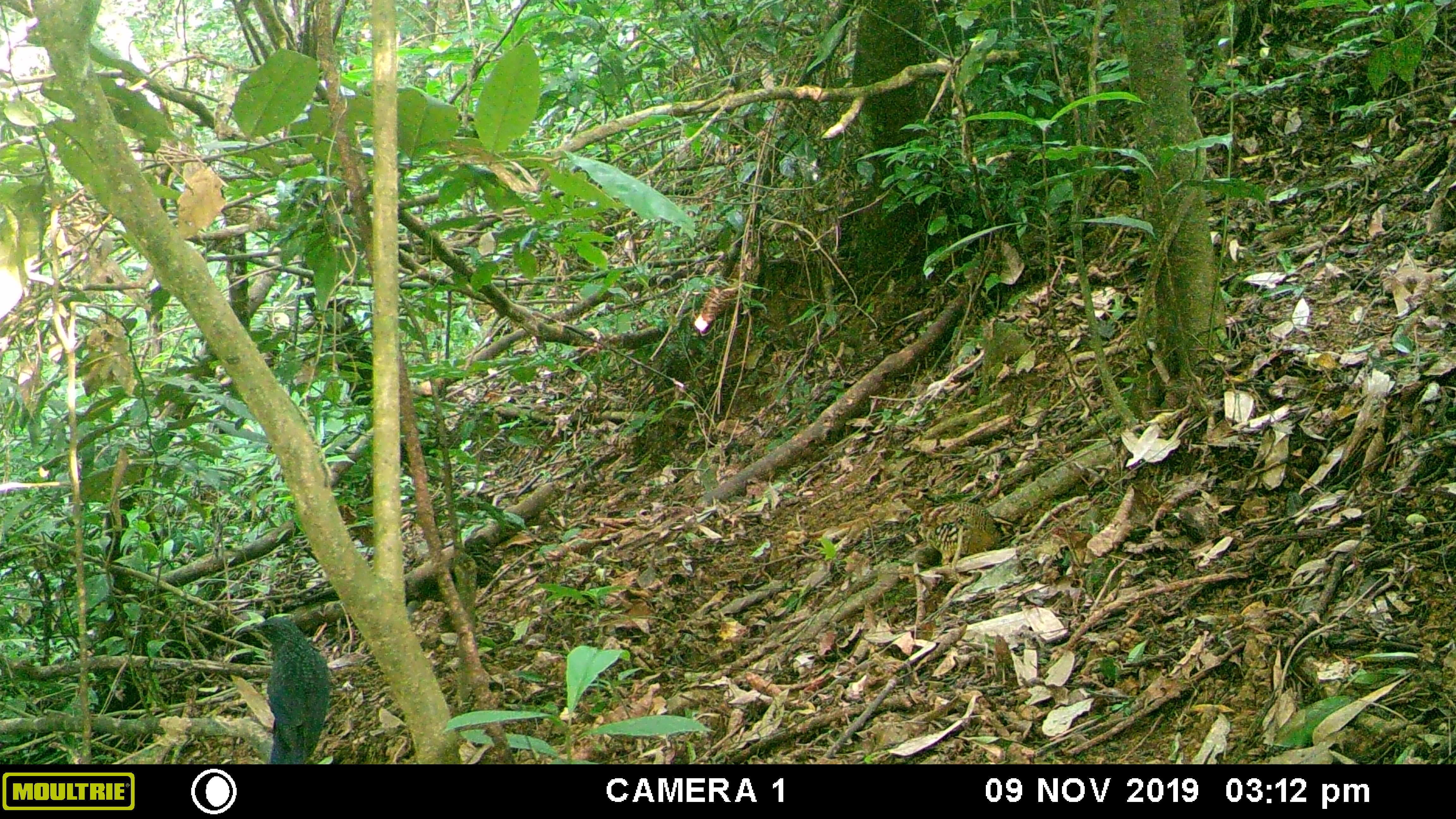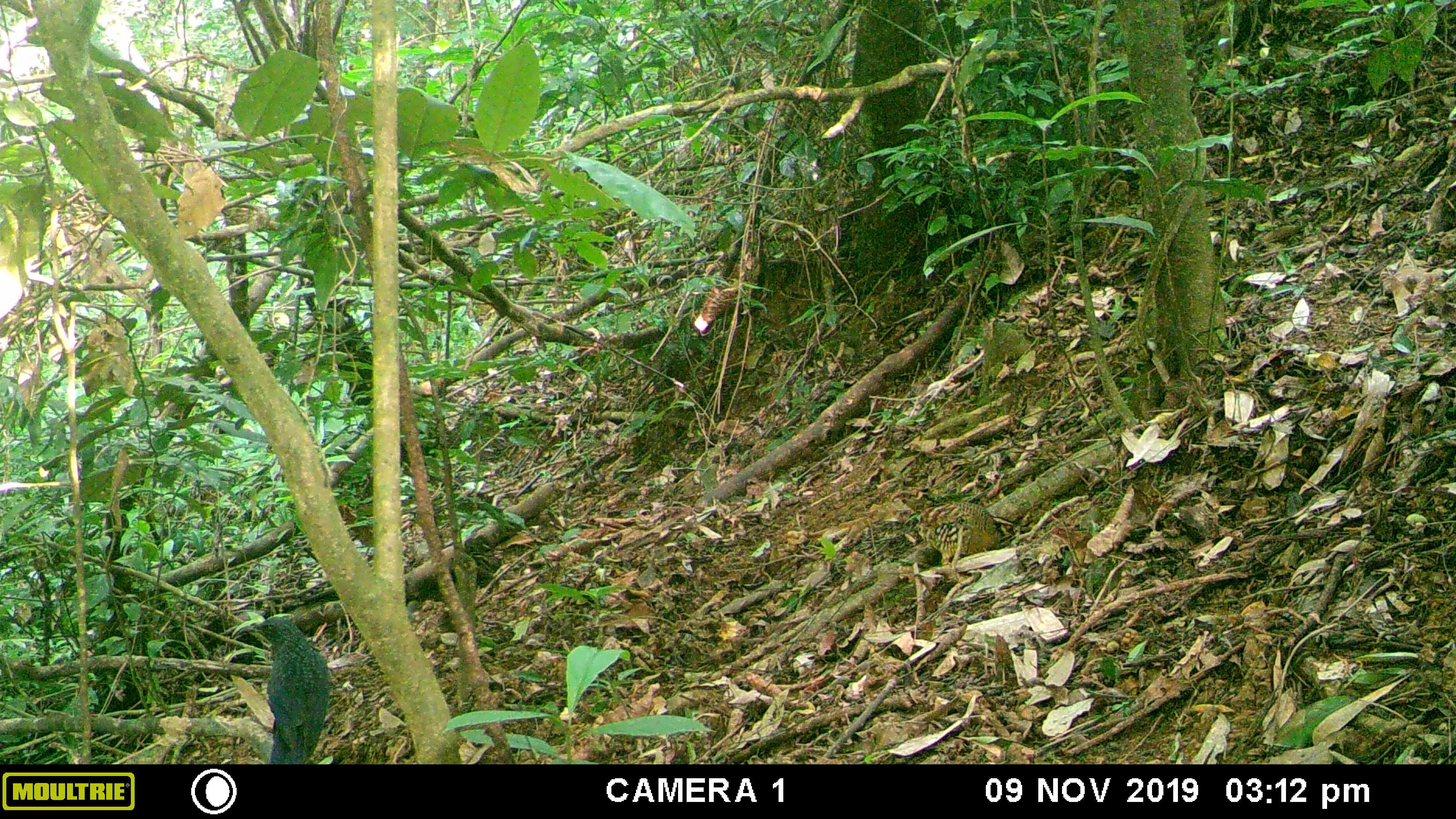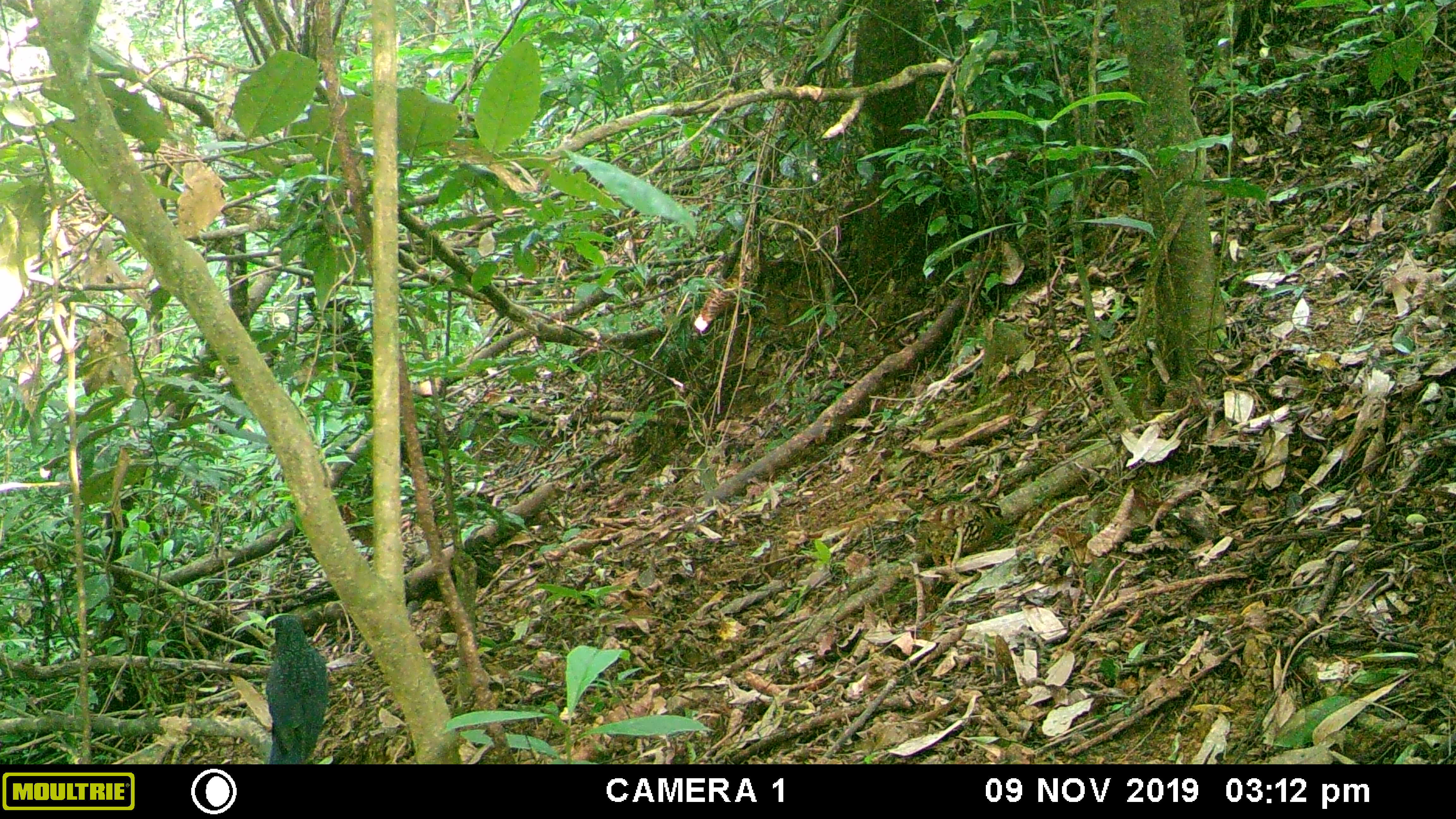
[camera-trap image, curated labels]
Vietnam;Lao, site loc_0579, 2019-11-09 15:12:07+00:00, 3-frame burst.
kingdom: Animalia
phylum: Chordata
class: Aves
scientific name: Aves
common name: bird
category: unidentified bird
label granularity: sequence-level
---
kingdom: Animalia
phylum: Chordata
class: Aves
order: Galliformes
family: Phasianidae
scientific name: Phasianidae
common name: partridge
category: unidentified partridge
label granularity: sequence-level